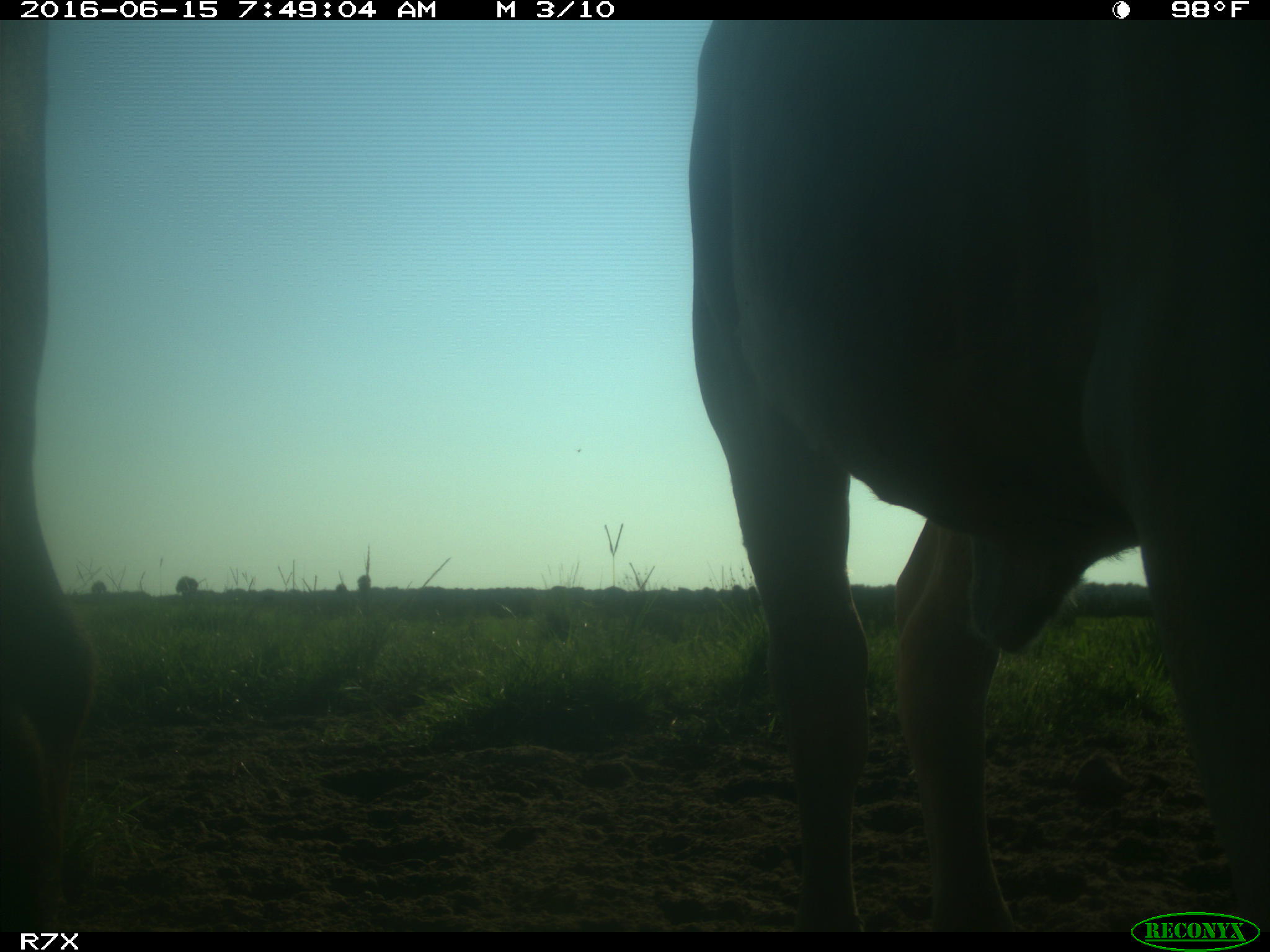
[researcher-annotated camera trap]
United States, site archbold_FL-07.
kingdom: Animalia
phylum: Chordata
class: Mammalia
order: Artiodactyla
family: Bovidae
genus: Bos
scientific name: Bos taurus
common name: domestic cow